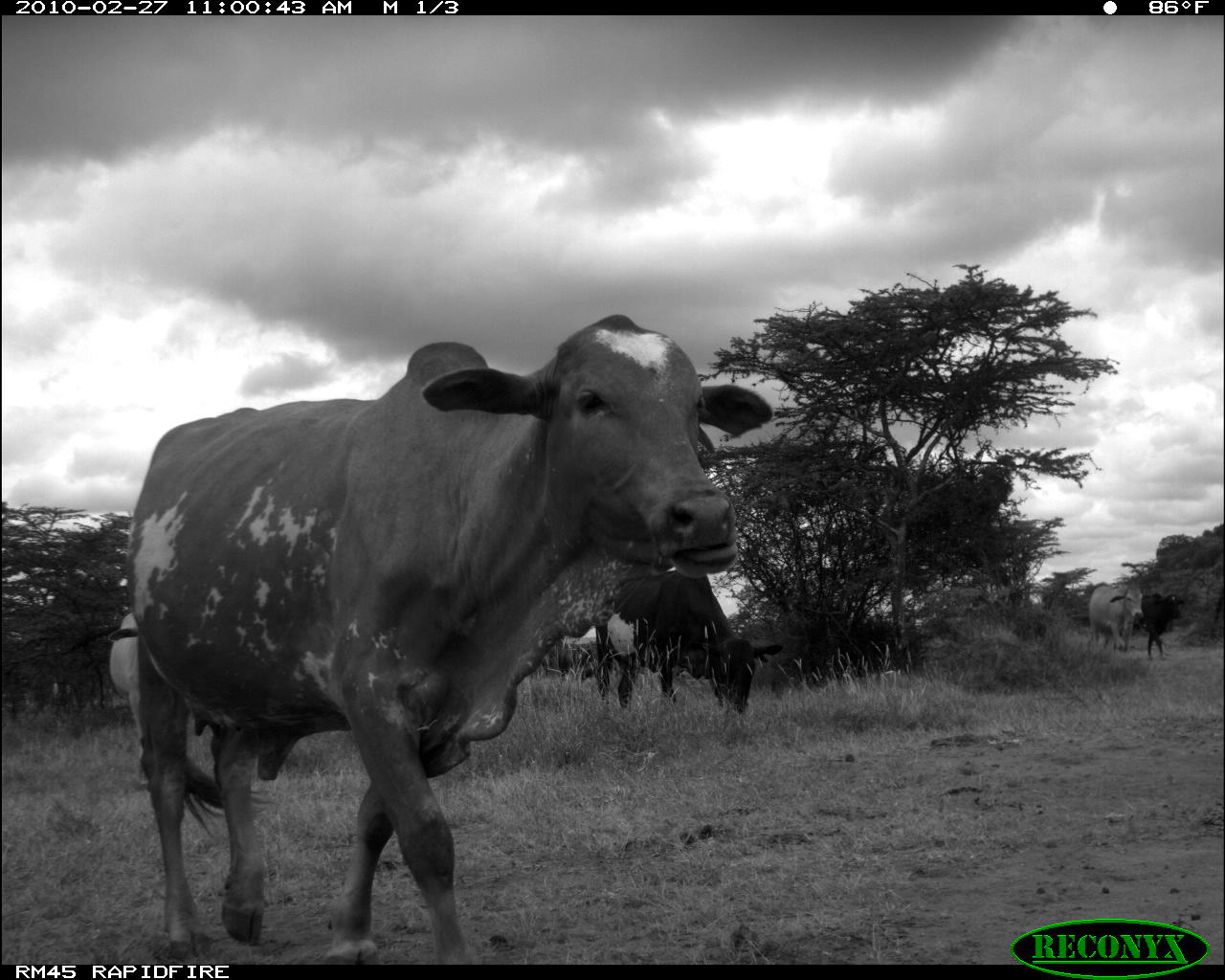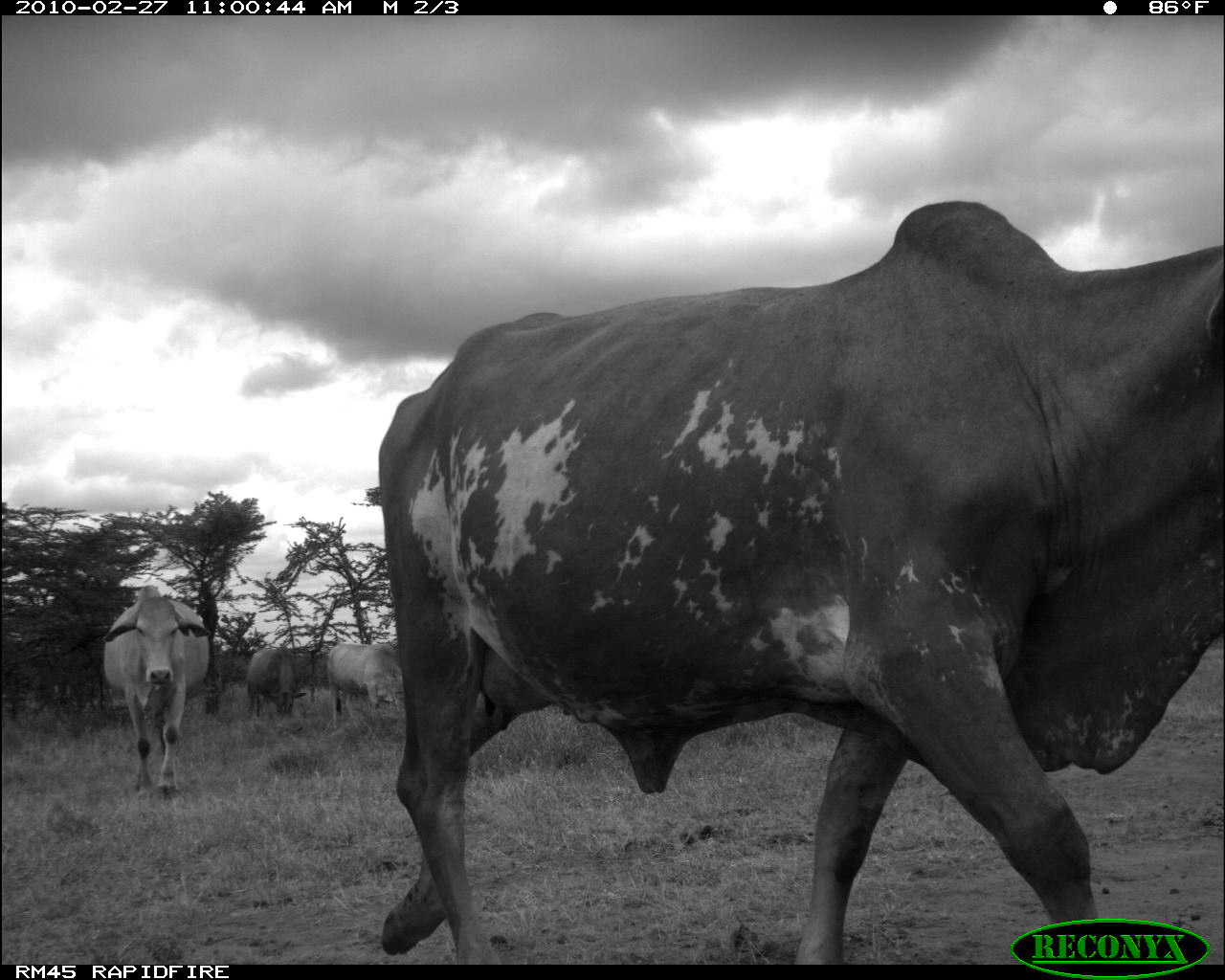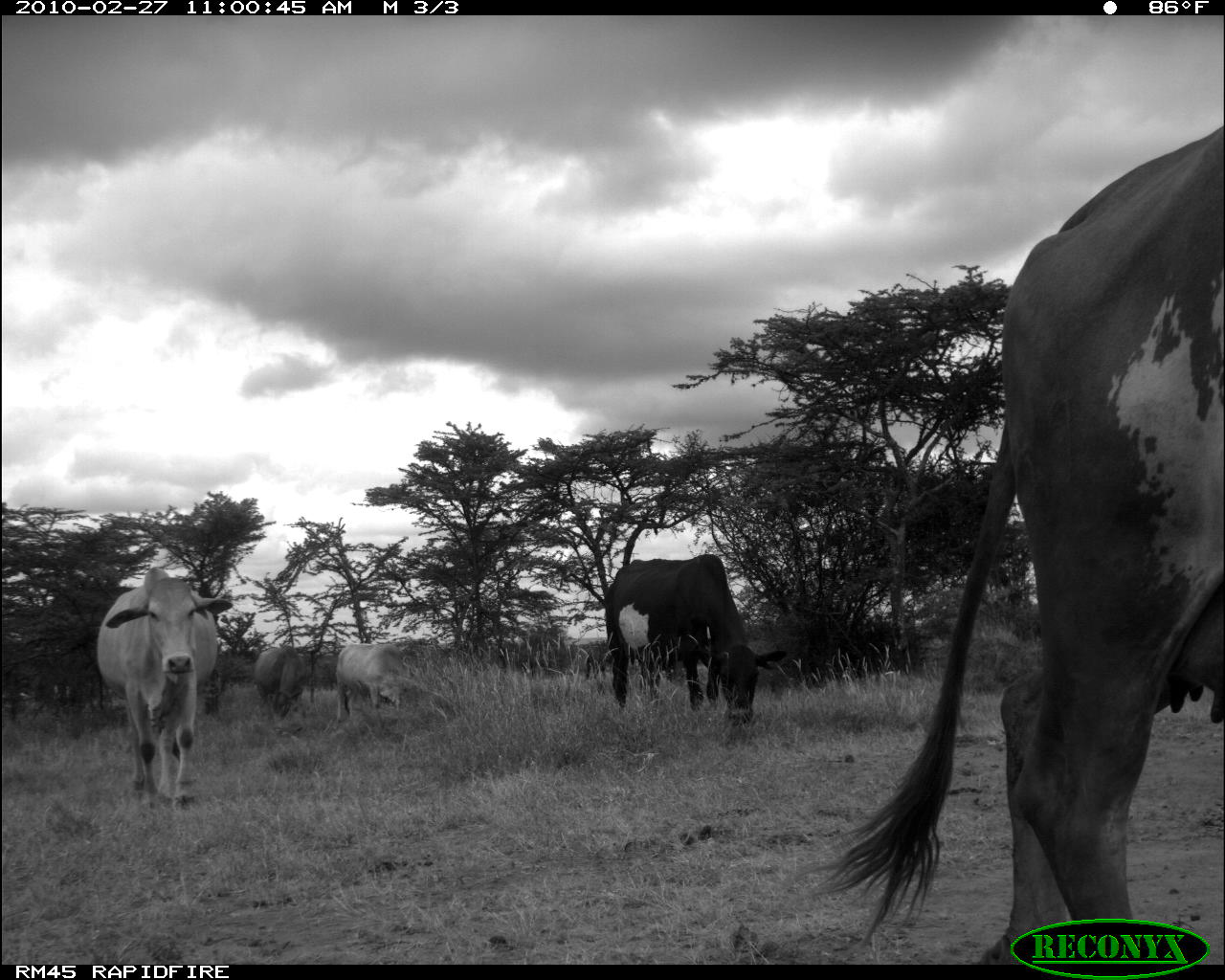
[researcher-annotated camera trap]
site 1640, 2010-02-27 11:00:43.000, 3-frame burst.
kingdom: Animalia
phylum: Chordata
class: Mammalia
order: Artiodactyla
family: Bovidae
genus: Bos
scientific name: Bos taurus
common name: domestic cattle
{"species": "Bos taurus (domestic cattle)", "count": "4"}